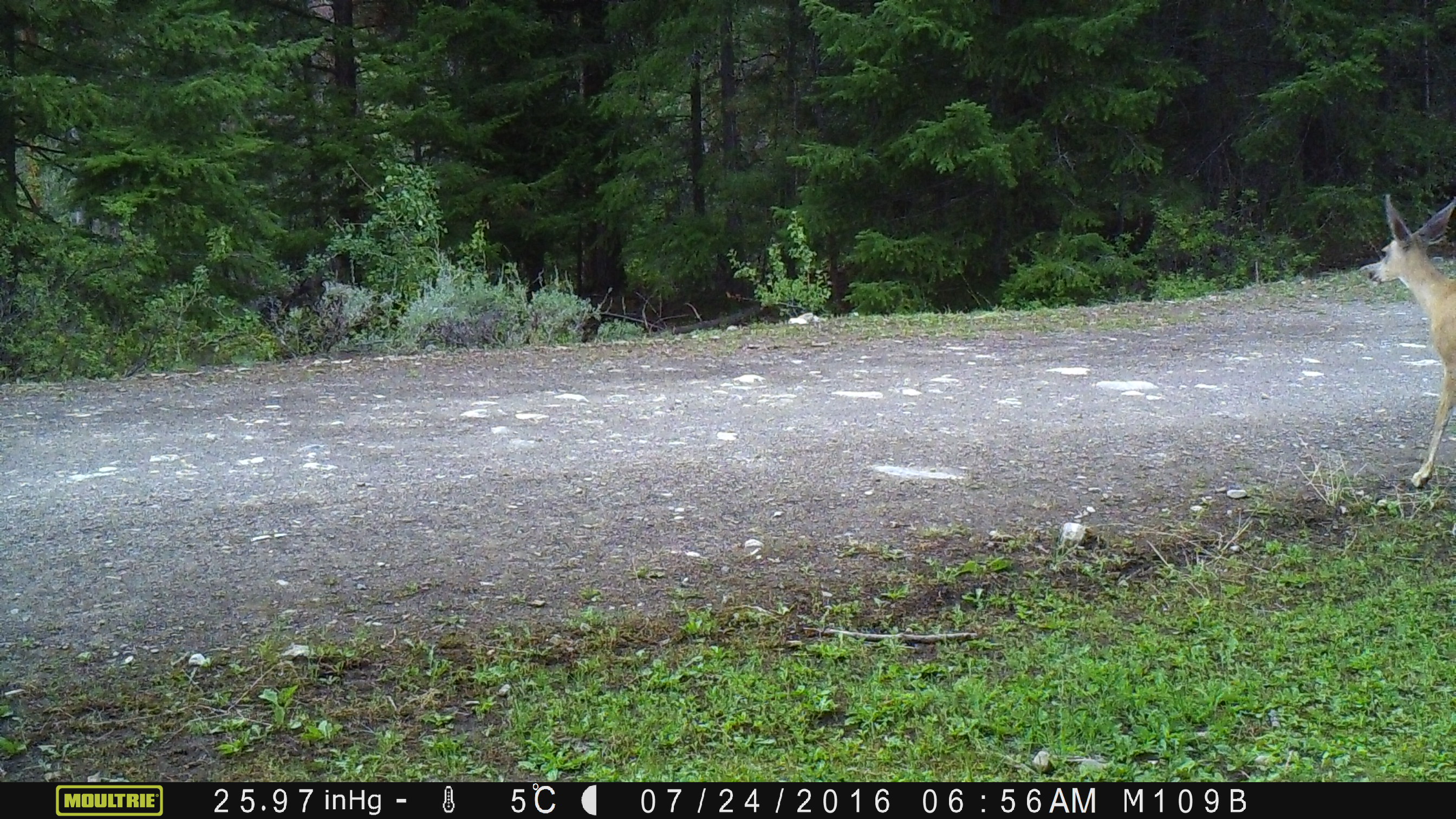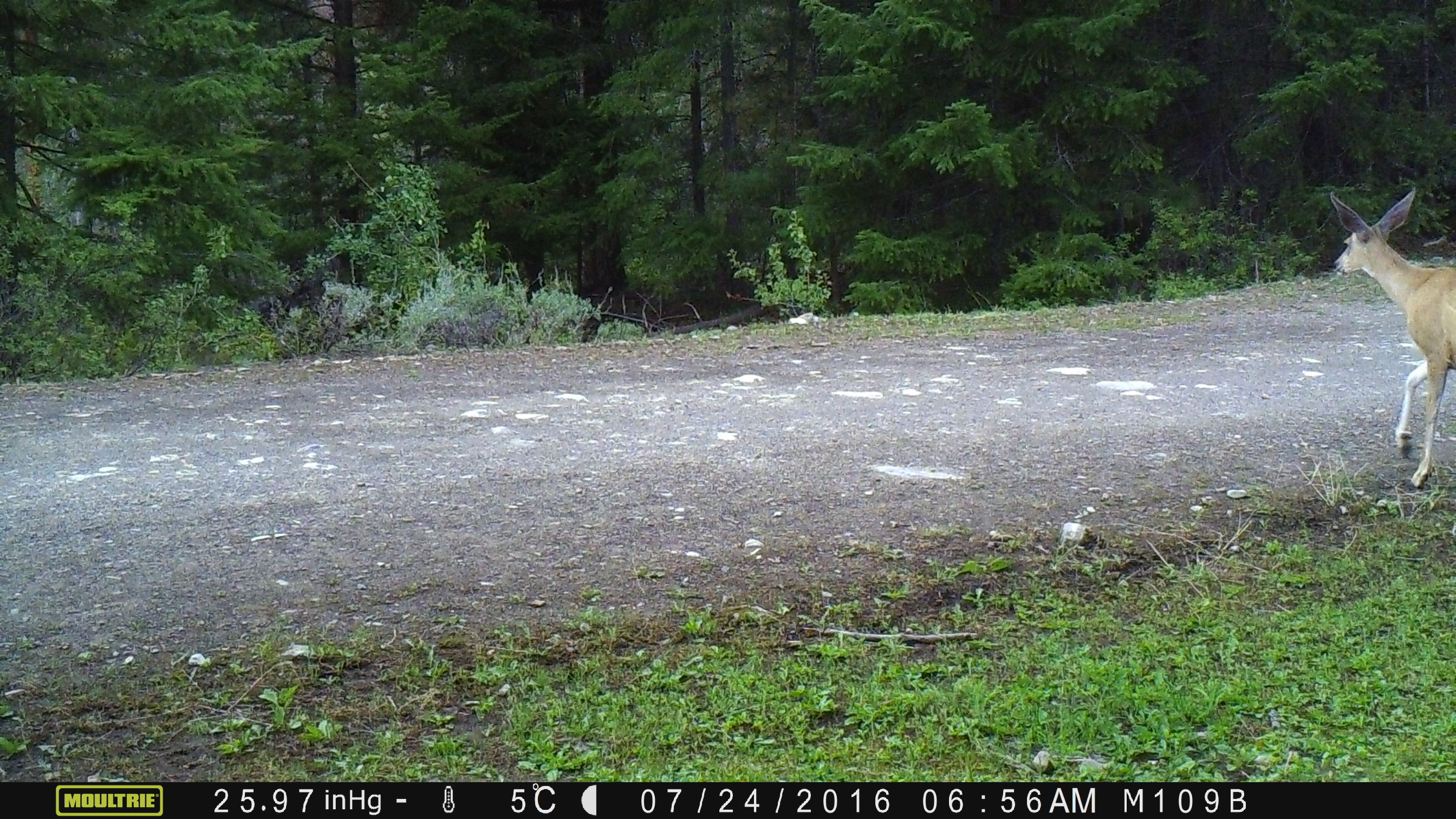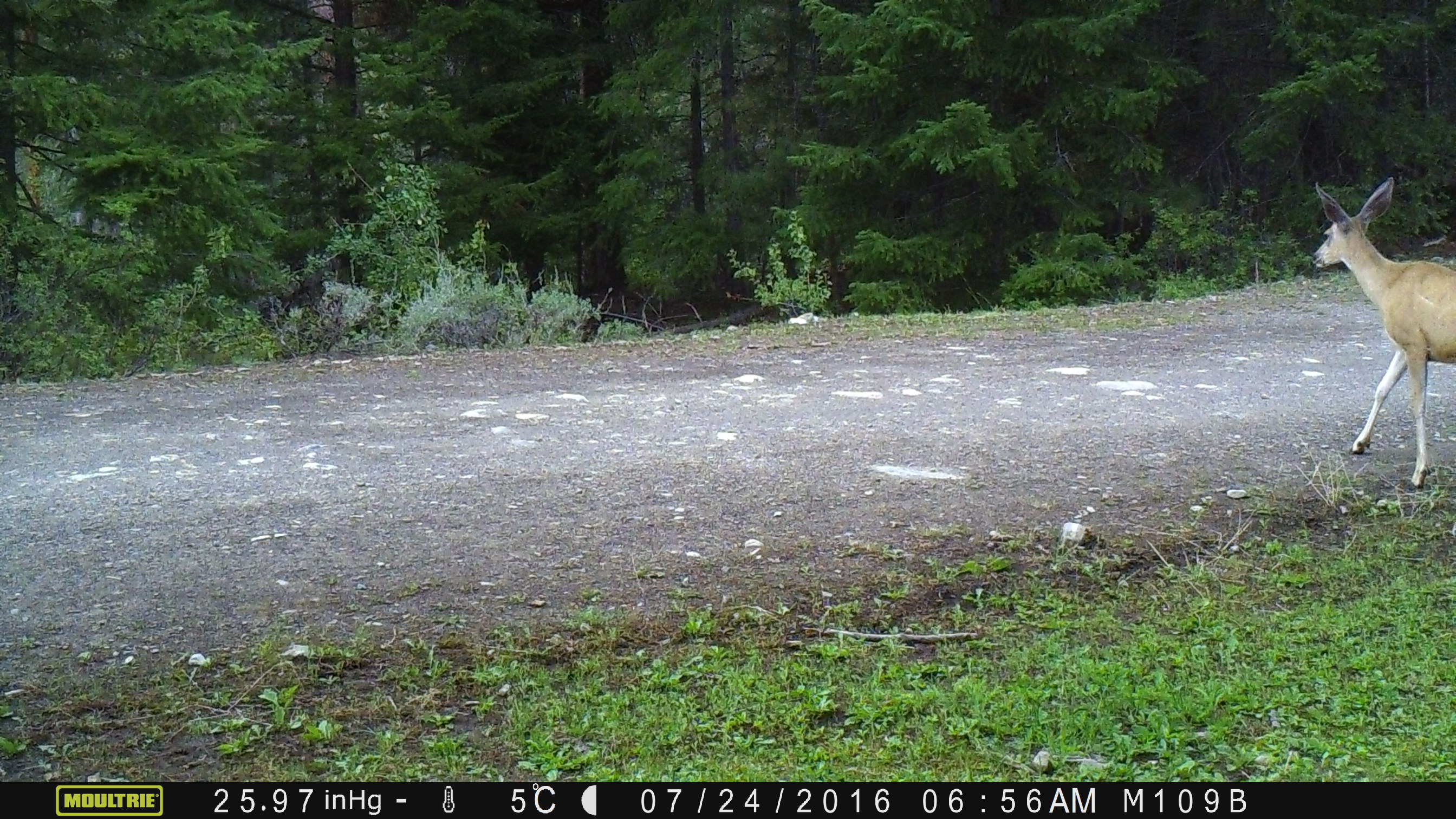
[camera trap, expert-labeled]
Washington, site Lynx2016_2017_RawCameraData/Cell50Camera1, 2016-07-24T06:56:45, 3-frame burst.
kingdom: Animalia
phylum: Chordata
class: Mammalia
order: Artiodactyla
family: Cervidae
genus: Odocoileus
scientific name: Odocoileus hemionus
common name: mule deer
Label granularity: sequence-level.